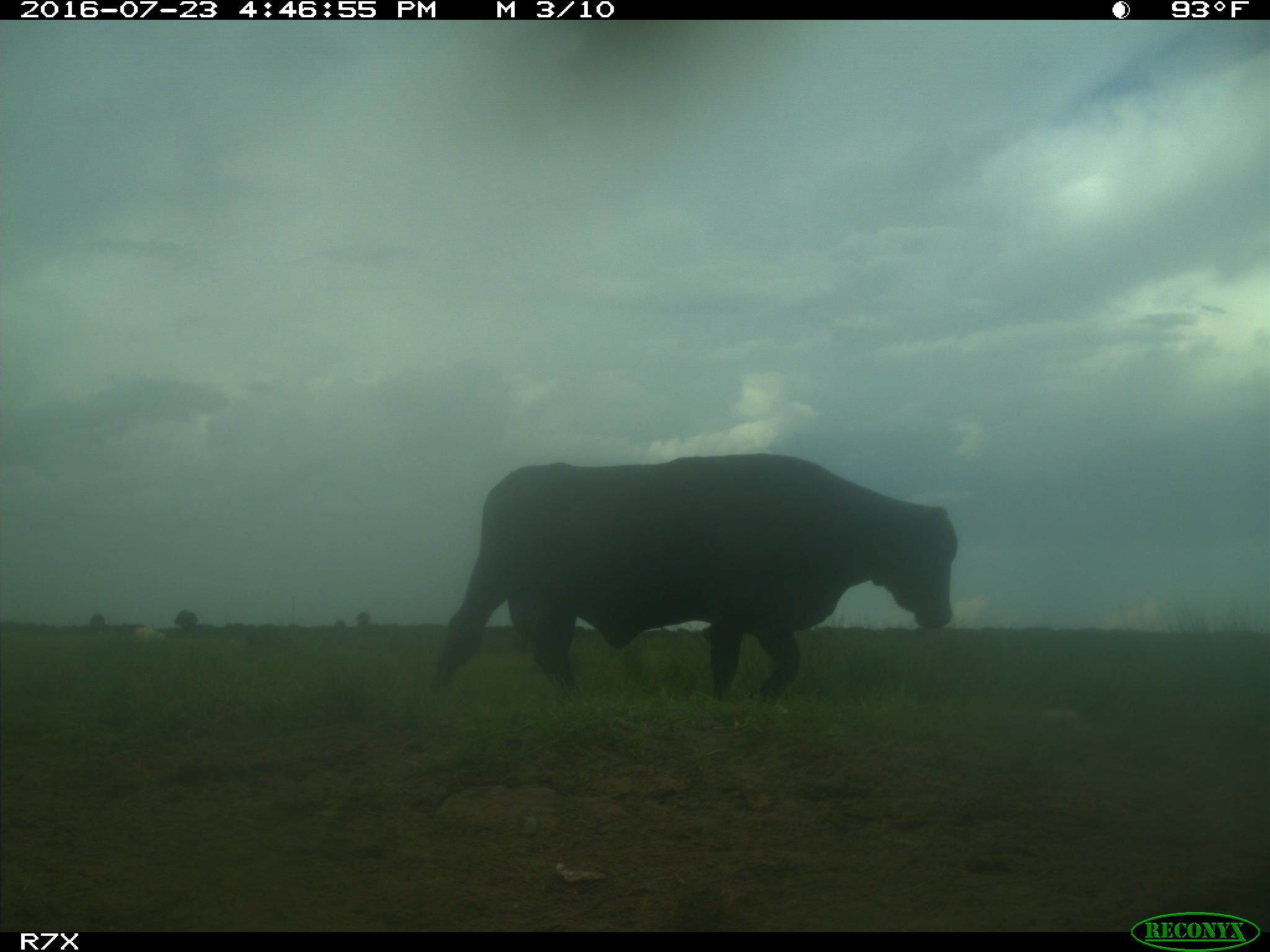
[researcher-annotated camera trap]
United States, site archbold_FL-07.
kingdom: Animalia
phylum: Chordata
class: Mammalia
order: Artiodactyla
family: Bovidae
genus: Bos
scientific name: Bos taurus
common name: domestic cow